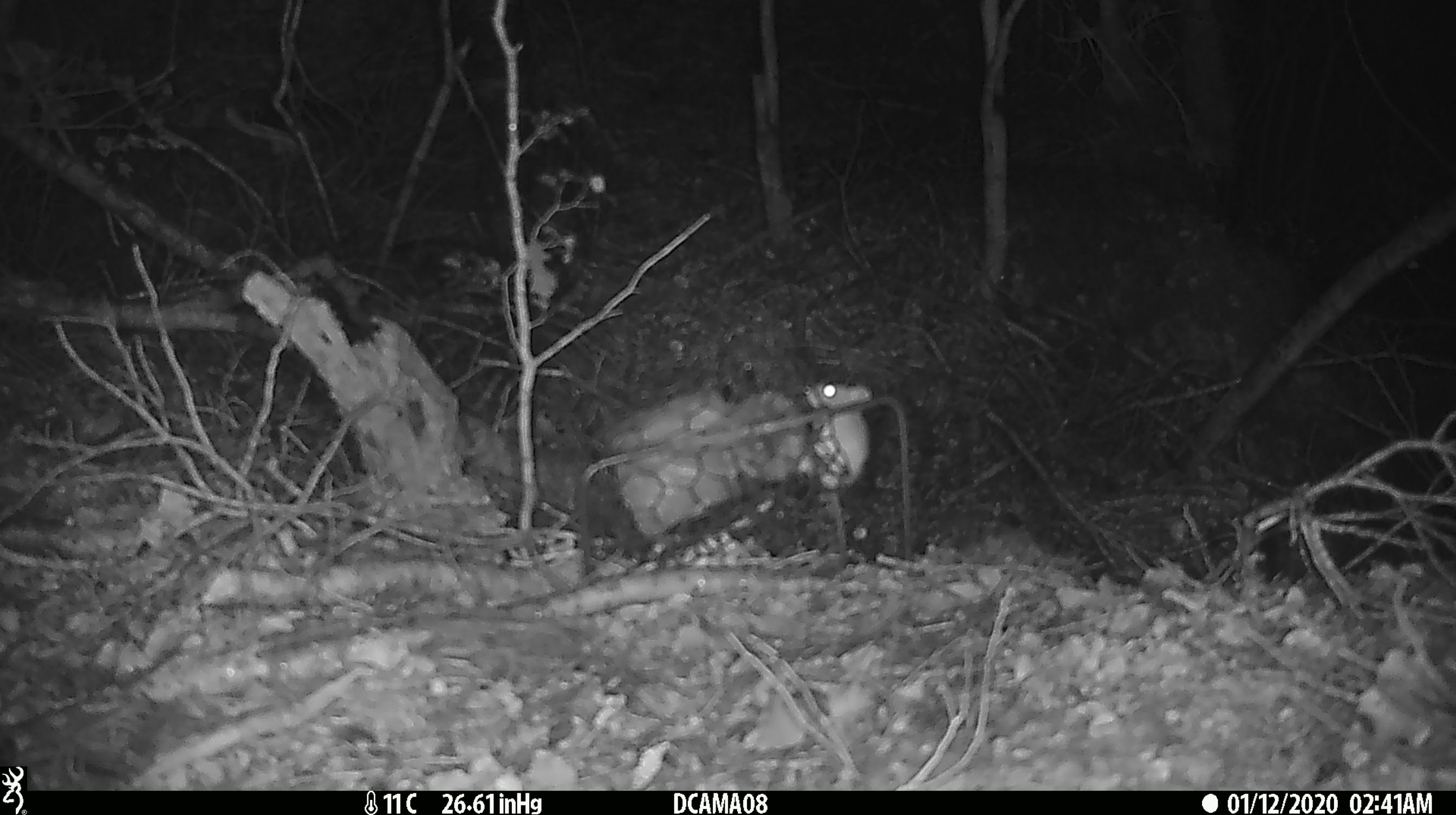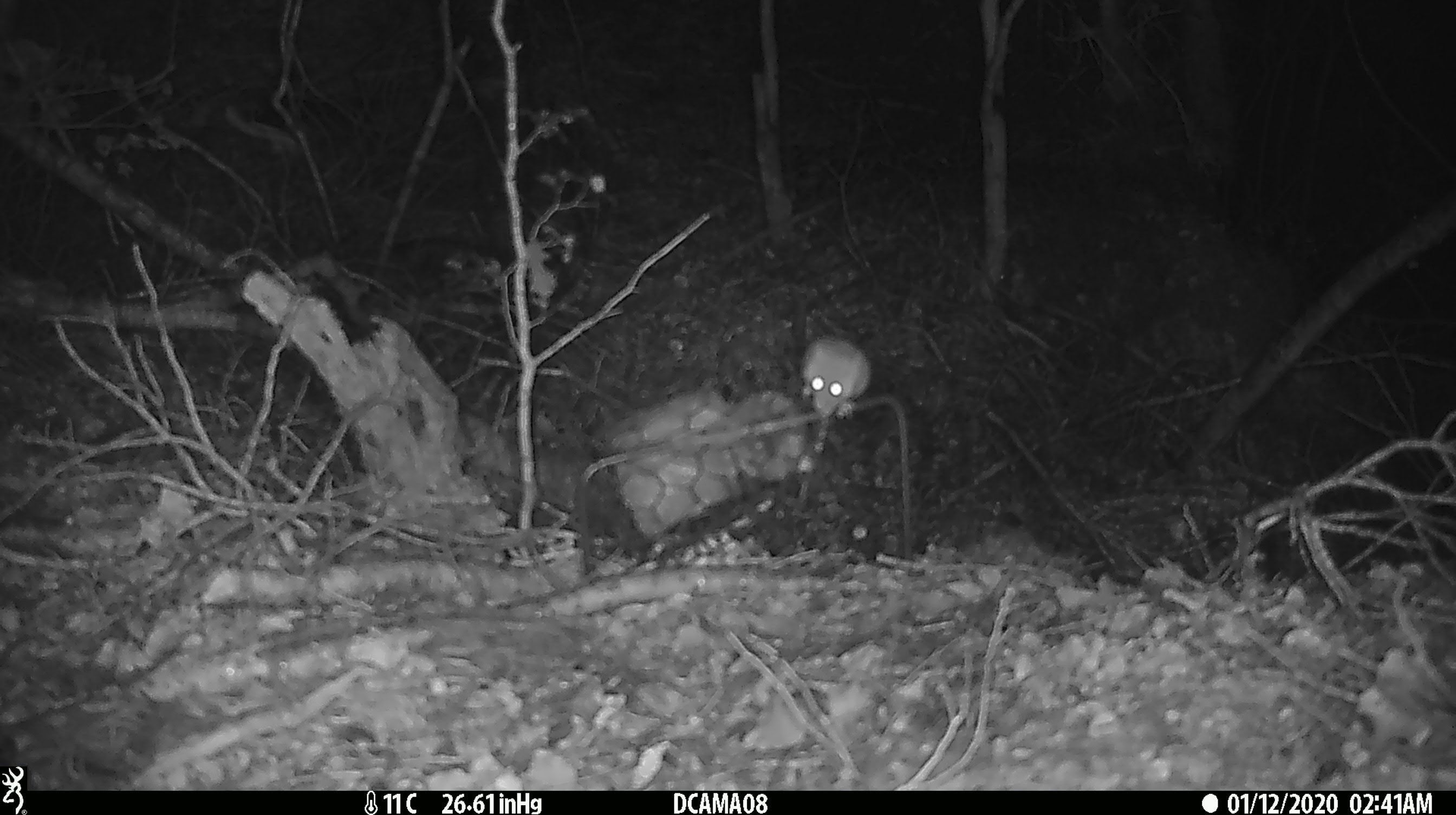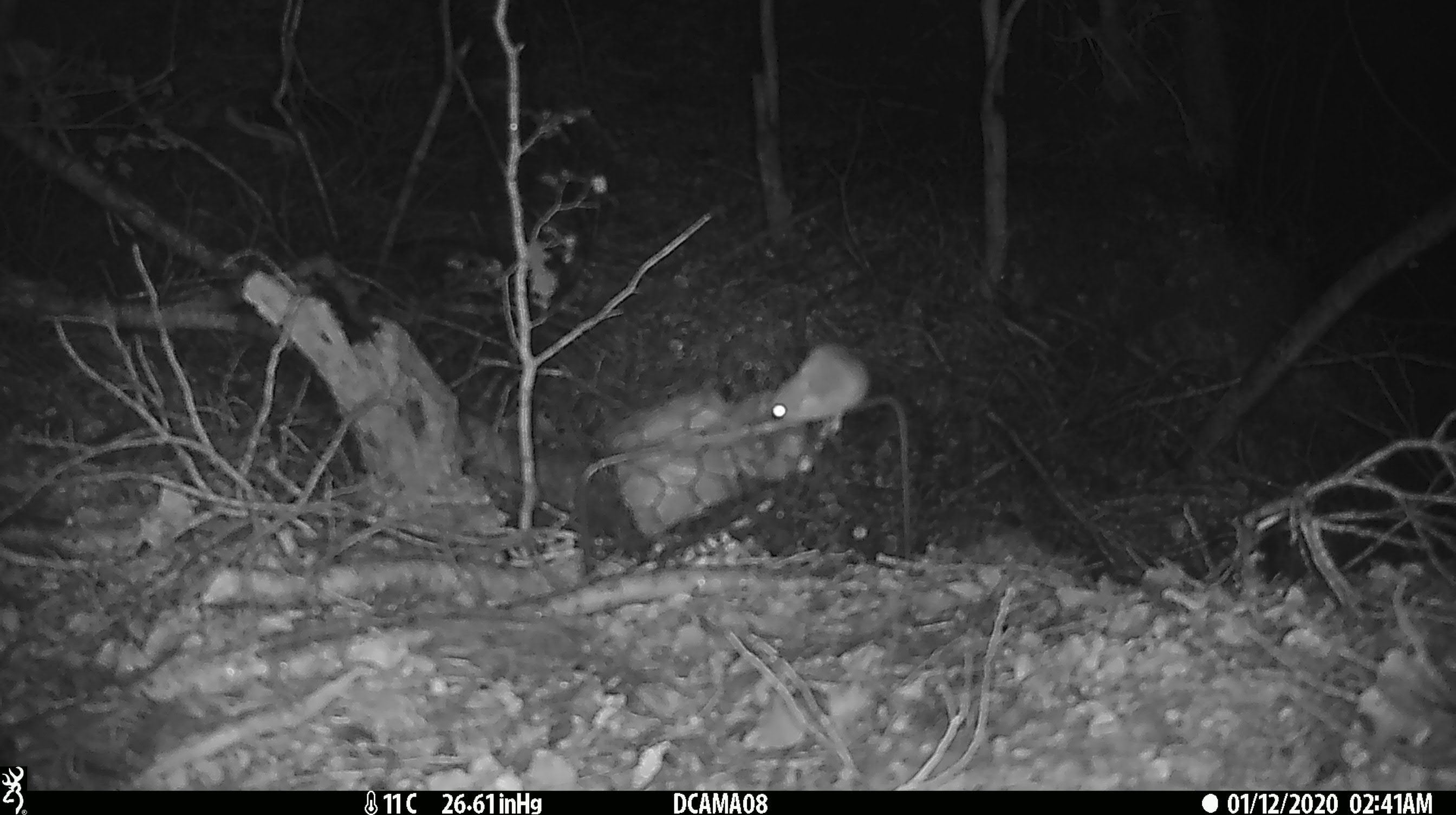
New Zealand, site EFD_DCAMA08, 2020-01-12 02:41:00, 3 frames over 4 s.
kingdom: Animalia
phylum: Chordata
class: Mammalia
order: Rodentia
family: Muridae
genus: Mus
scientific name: Mus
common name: mouse